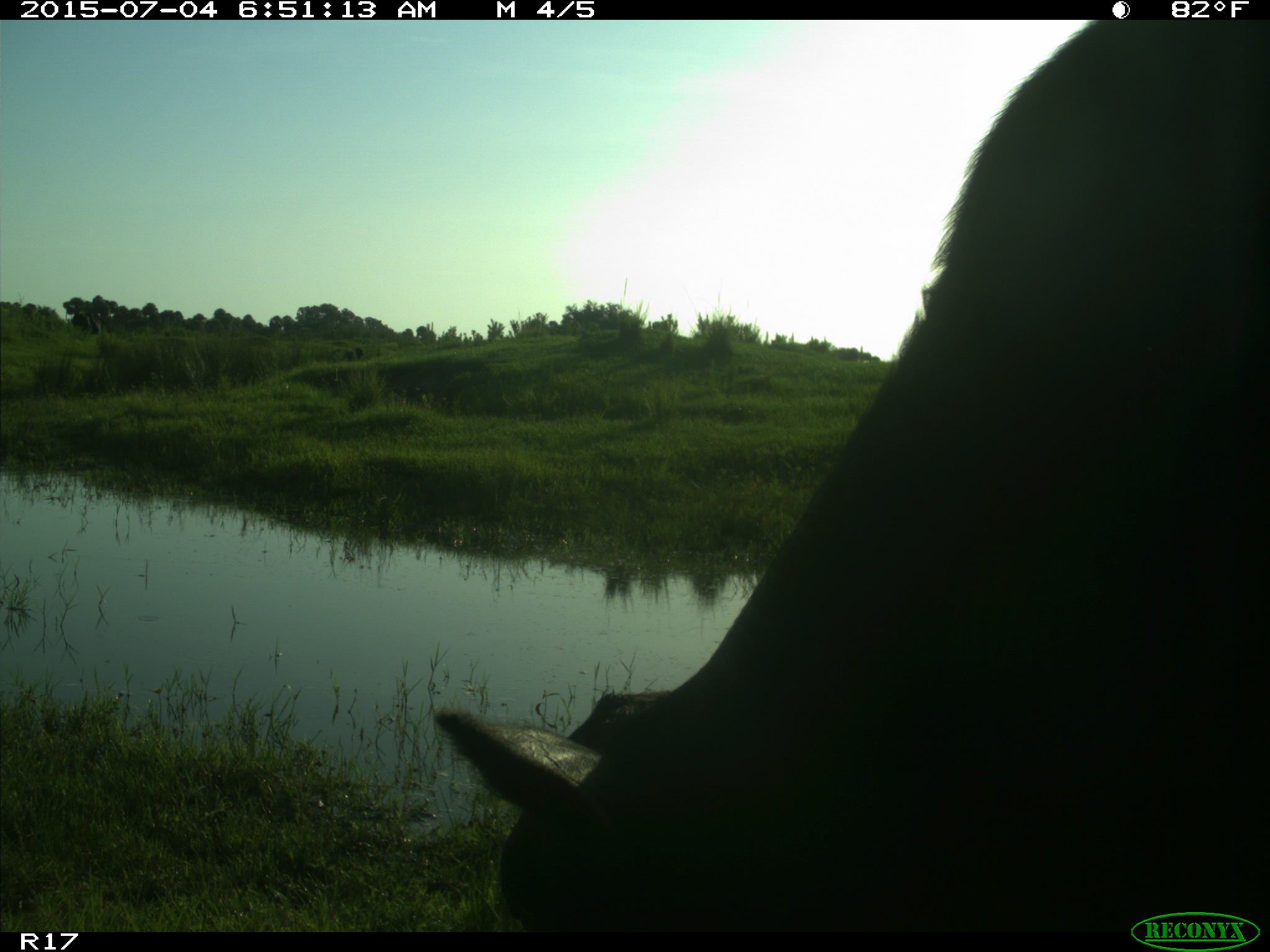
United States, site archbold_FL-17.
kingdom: Animalia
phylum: Chordata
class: Mammalia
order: Artiodactyla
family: Bovidae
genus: Bos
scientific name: Bos taurus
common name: domestic cow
Bos taurus (domestic cow).